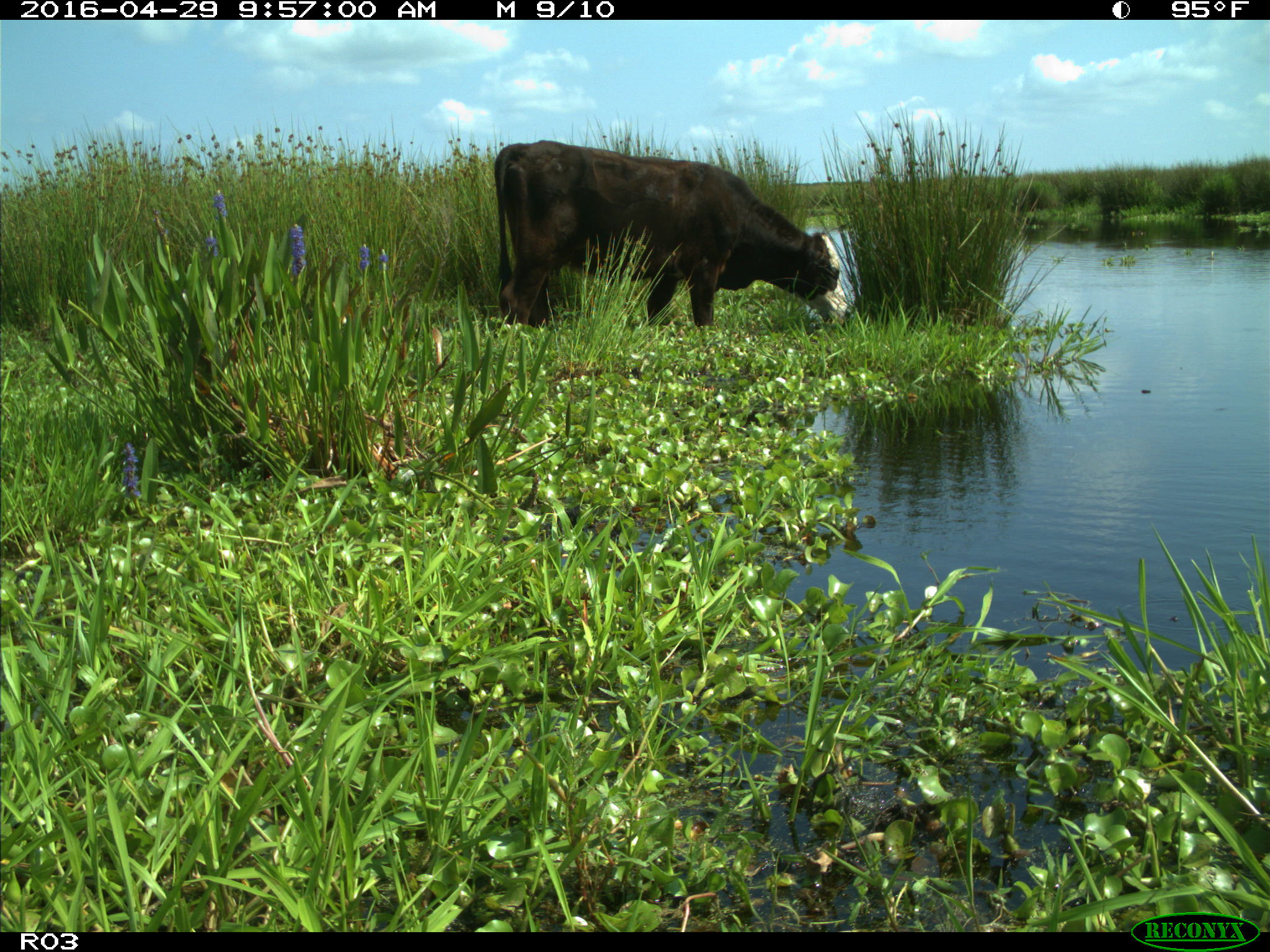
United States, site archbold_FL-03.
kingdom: Animalia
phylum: Chordata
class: Mammalia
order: Artiodactyla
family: Bovidae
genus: Bos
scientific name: Bos taurus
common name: domestic cow